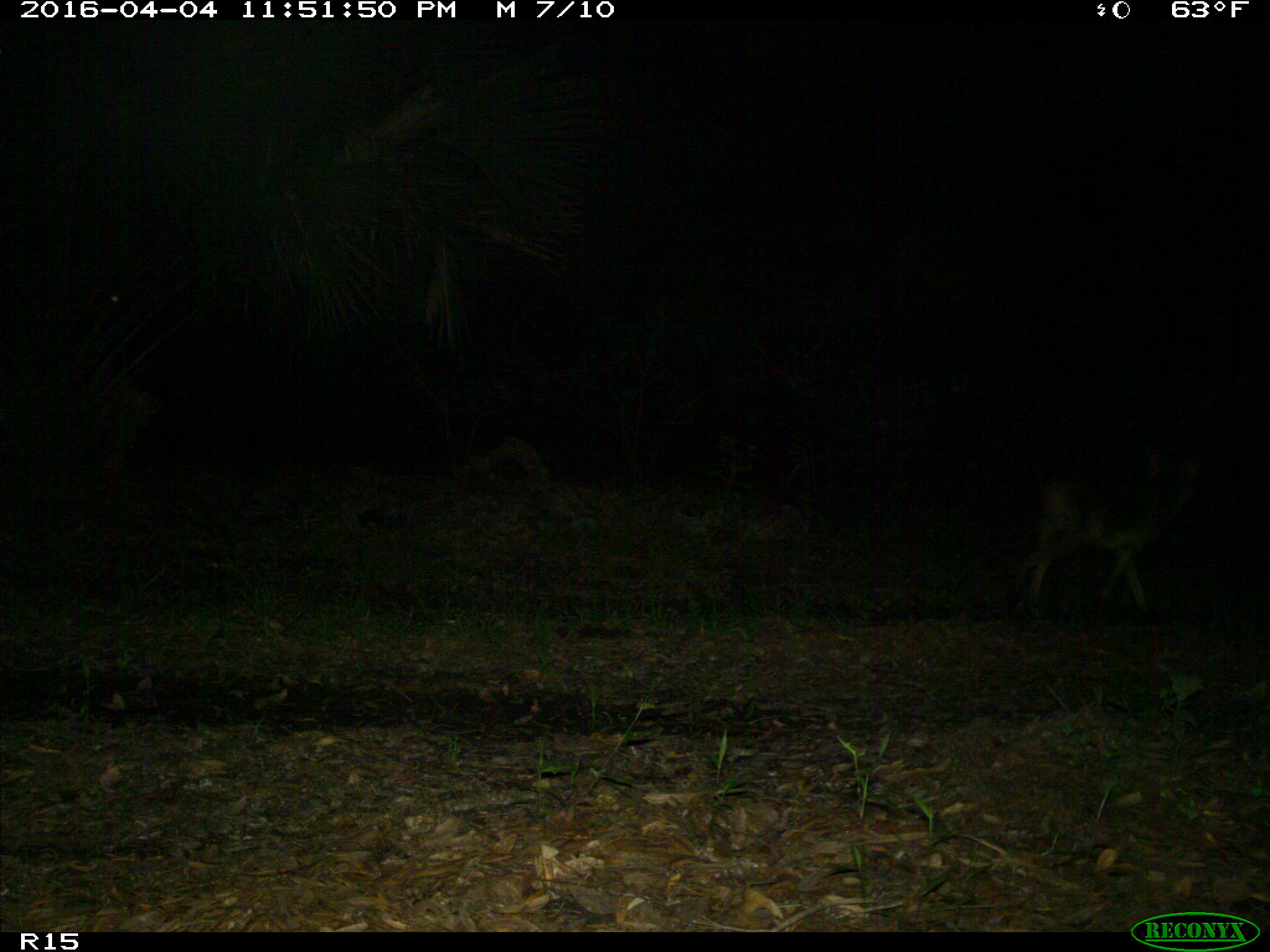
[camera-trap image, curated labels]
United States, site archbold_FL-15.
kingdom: Animalia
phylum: Chordata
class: Mammalia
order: Carnivora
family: Canidae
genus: Canis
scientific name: Canis latrans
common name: coyote